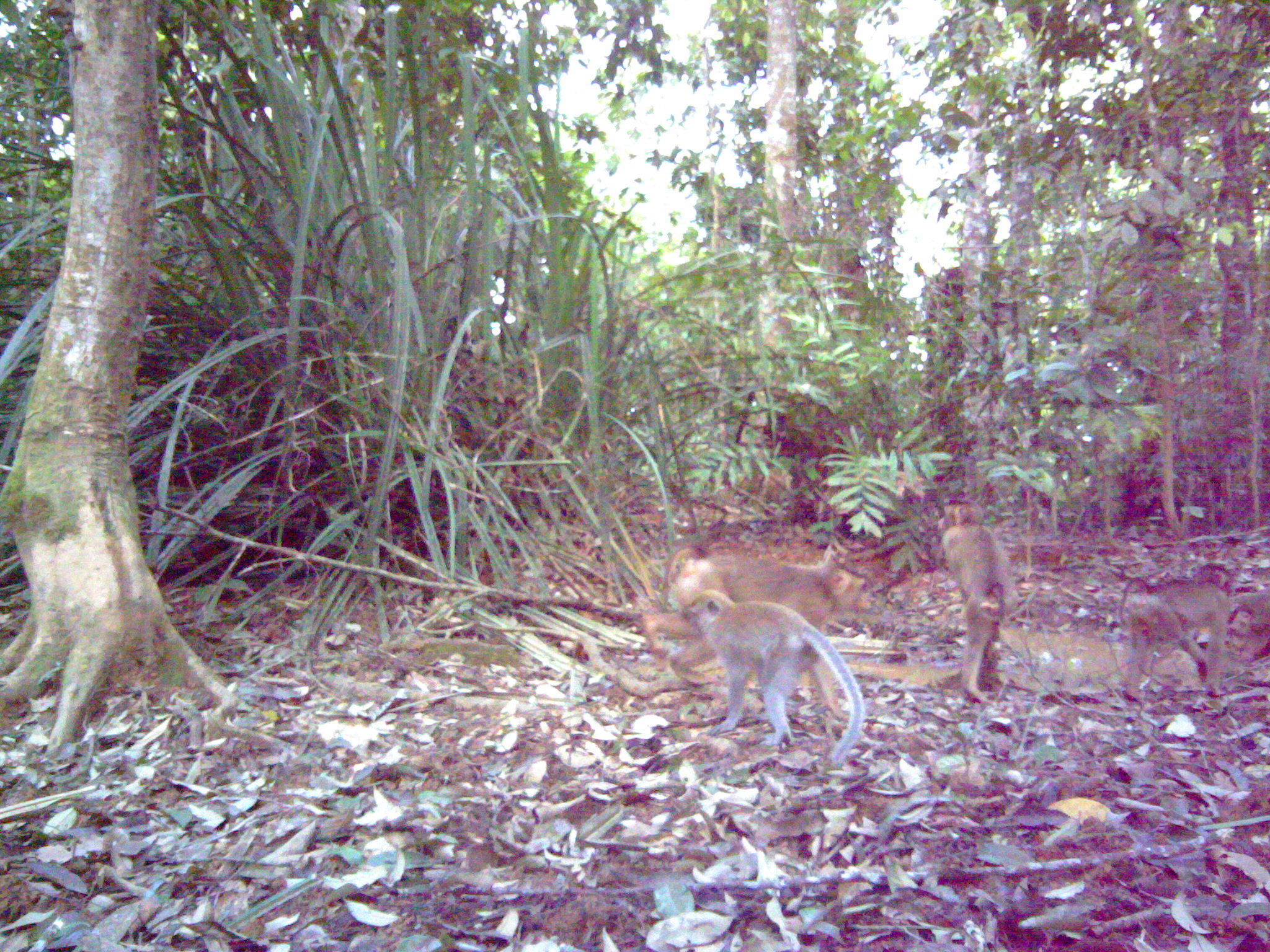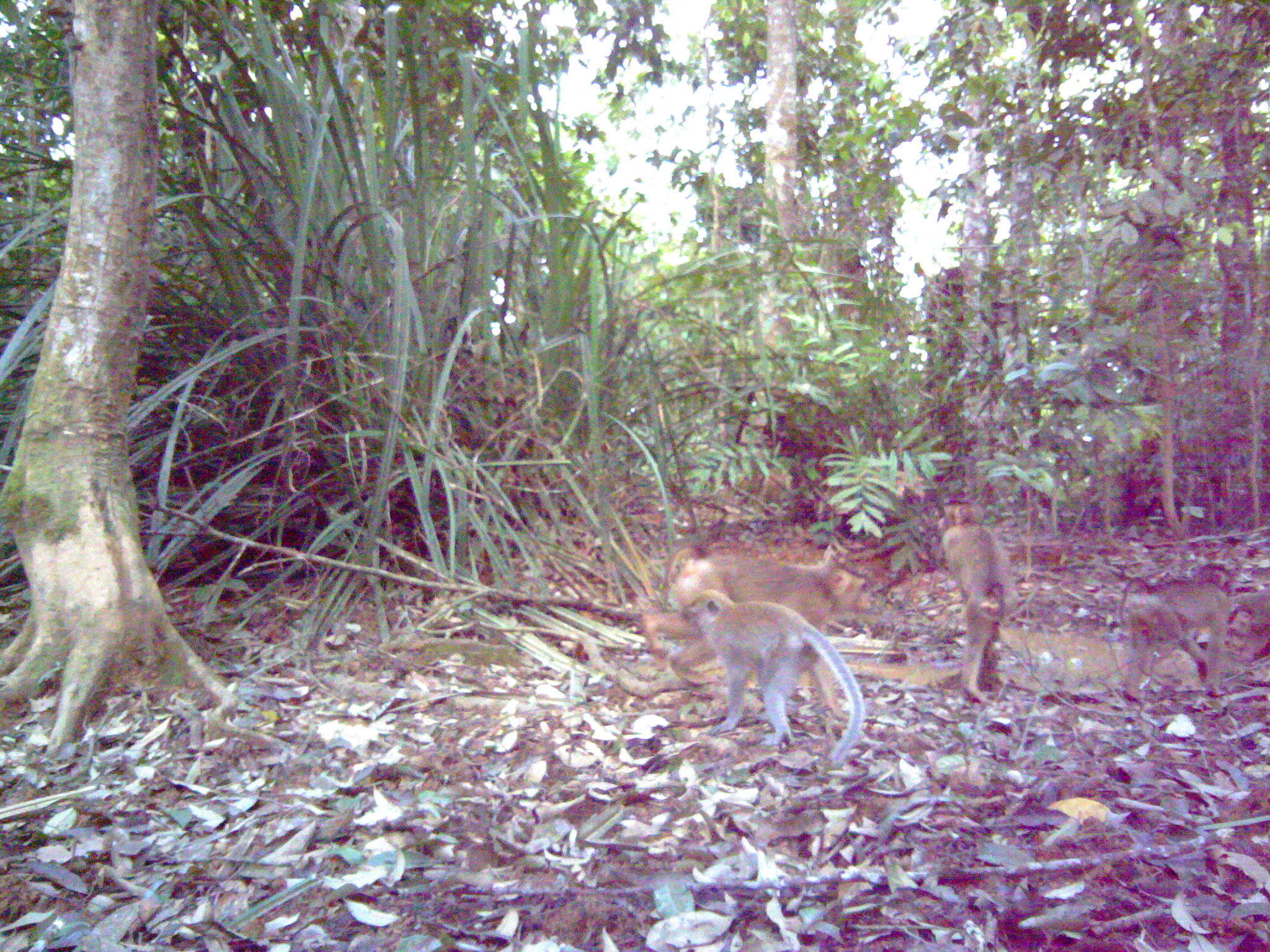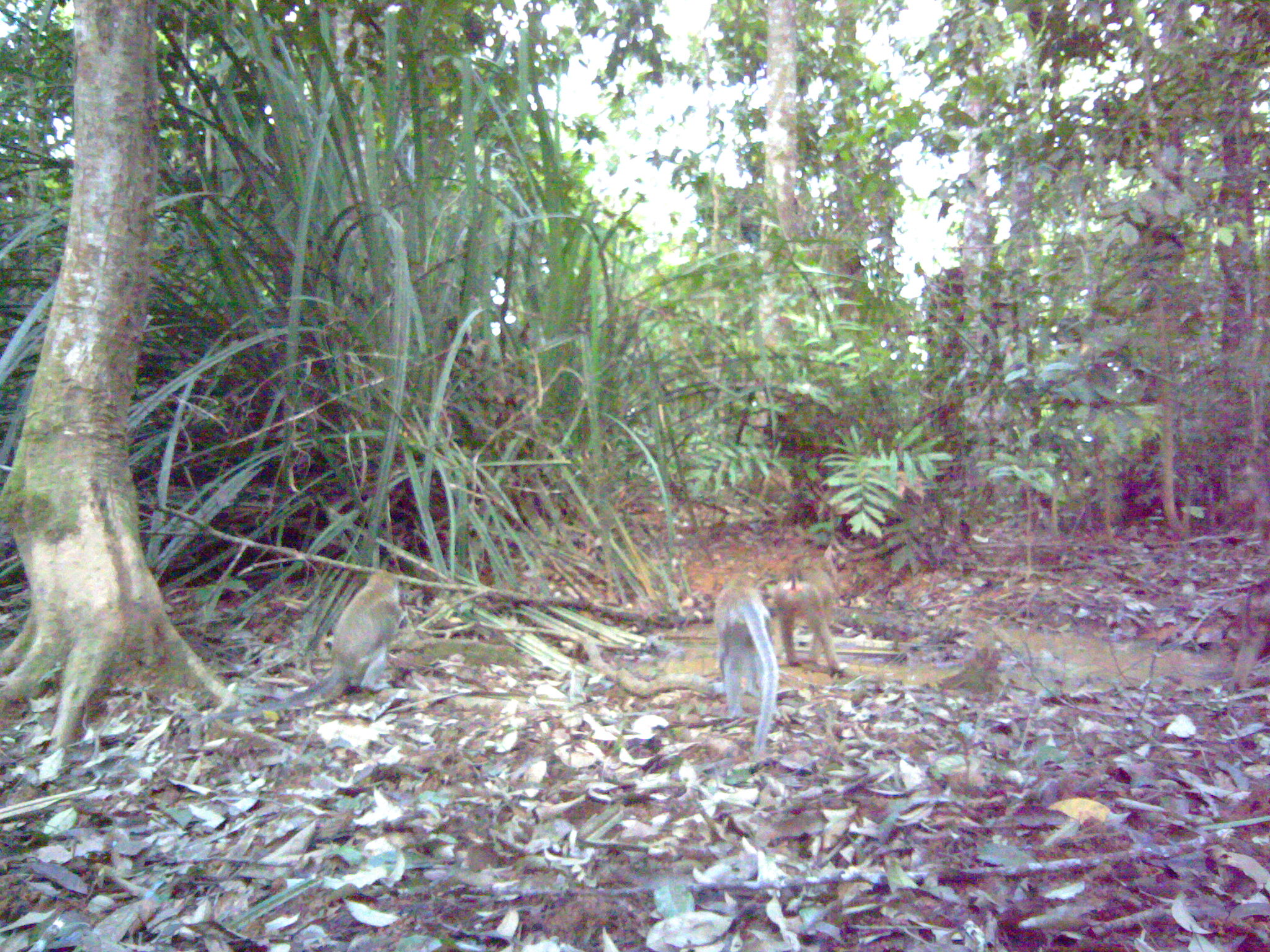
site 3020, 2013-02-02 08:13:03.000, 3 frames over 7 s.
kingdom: Animalia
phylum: Chordata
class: Mammalia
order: Primates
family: Cercopithecidae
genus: Macaca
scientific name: Macaca fascicularis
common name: crab-eating macaque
Macaca fascicularis (crab-eating macaque), count 1.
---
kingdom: Animalia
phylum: Chordata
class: Mammalia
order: Primates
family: Cercopithecidae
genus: Macaca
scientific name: Macaca nemestrina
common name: southern pig-tailed macaque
Macaca nemestrina (southern pig-tailed macaque), count 4.